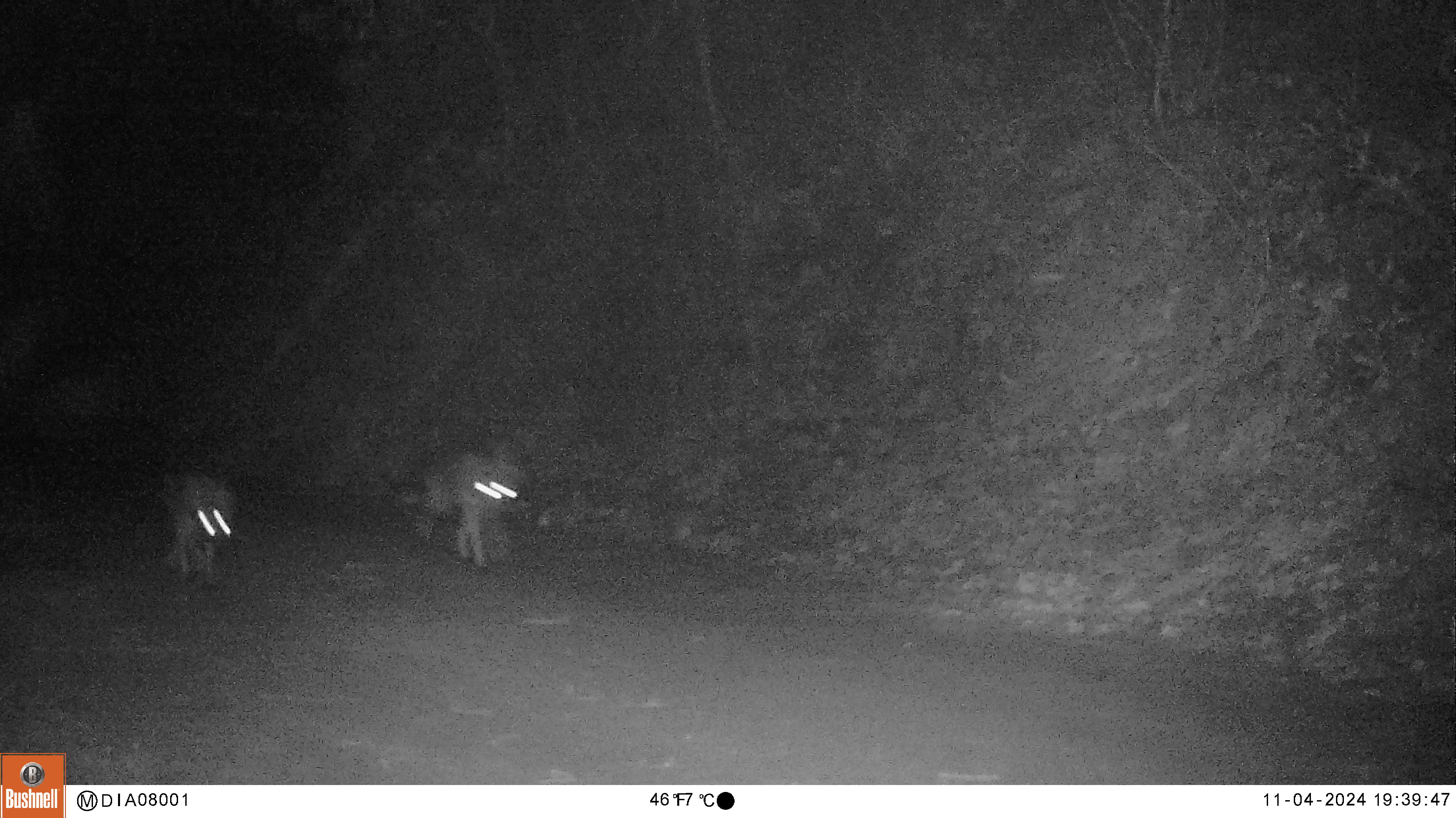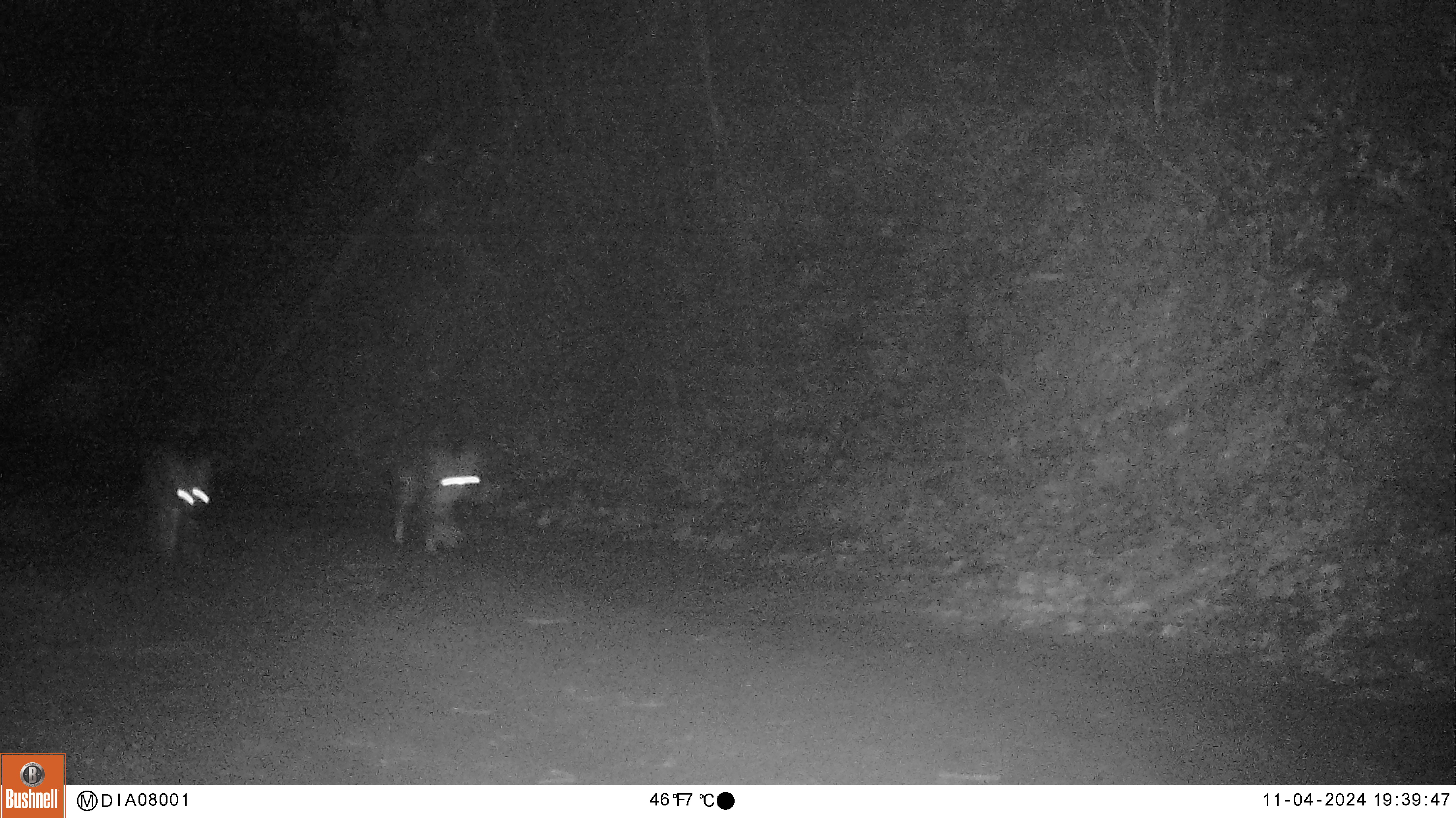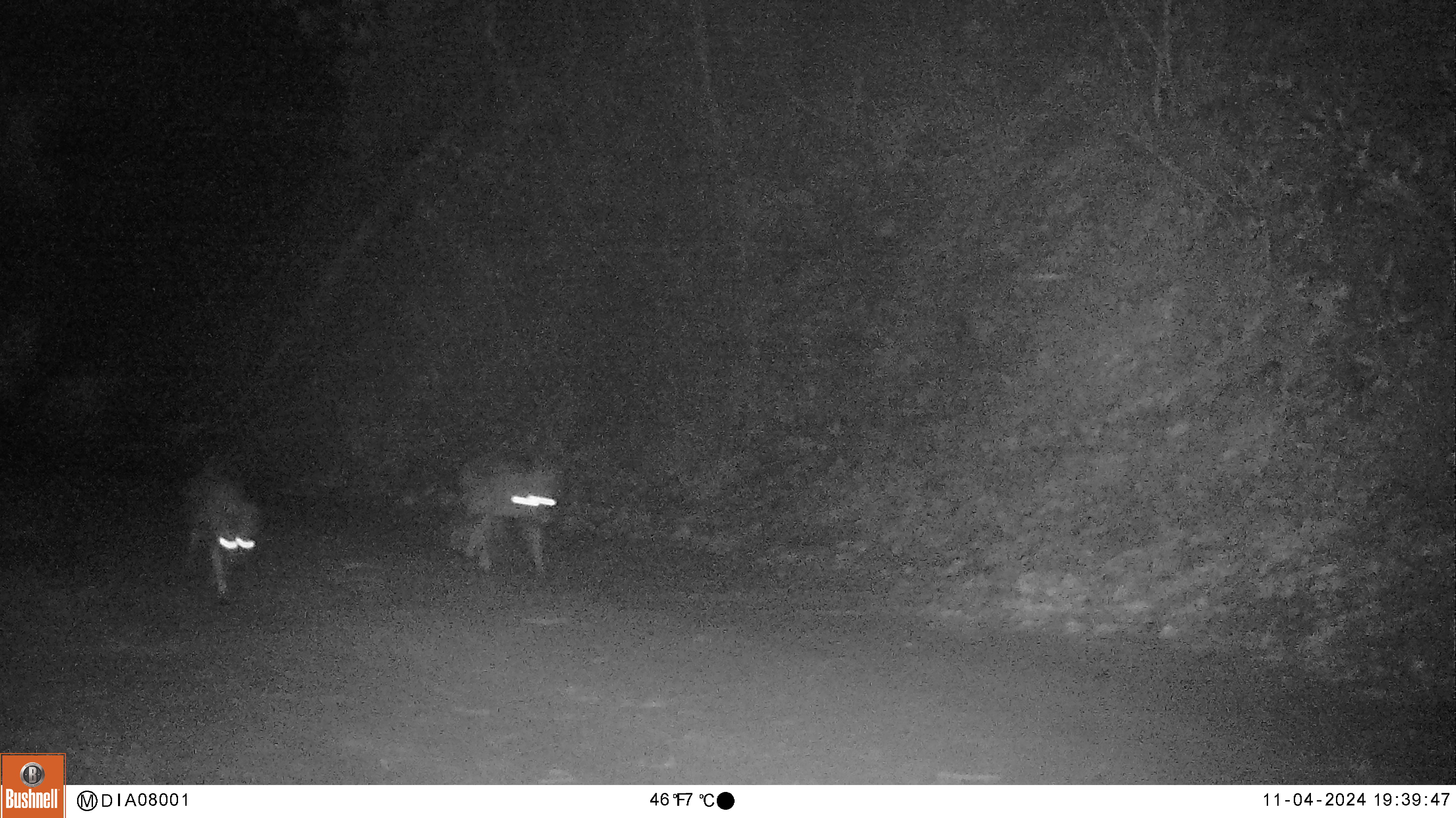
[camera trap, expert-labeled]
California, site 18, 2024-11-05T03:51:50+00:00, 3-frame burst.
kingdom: Animalia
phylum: Chordata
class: Mammalia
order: Carnivora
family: Canidae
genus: Canis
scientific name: Canis latrans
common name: coyote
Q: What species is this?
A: Coyote (Canis latrans).